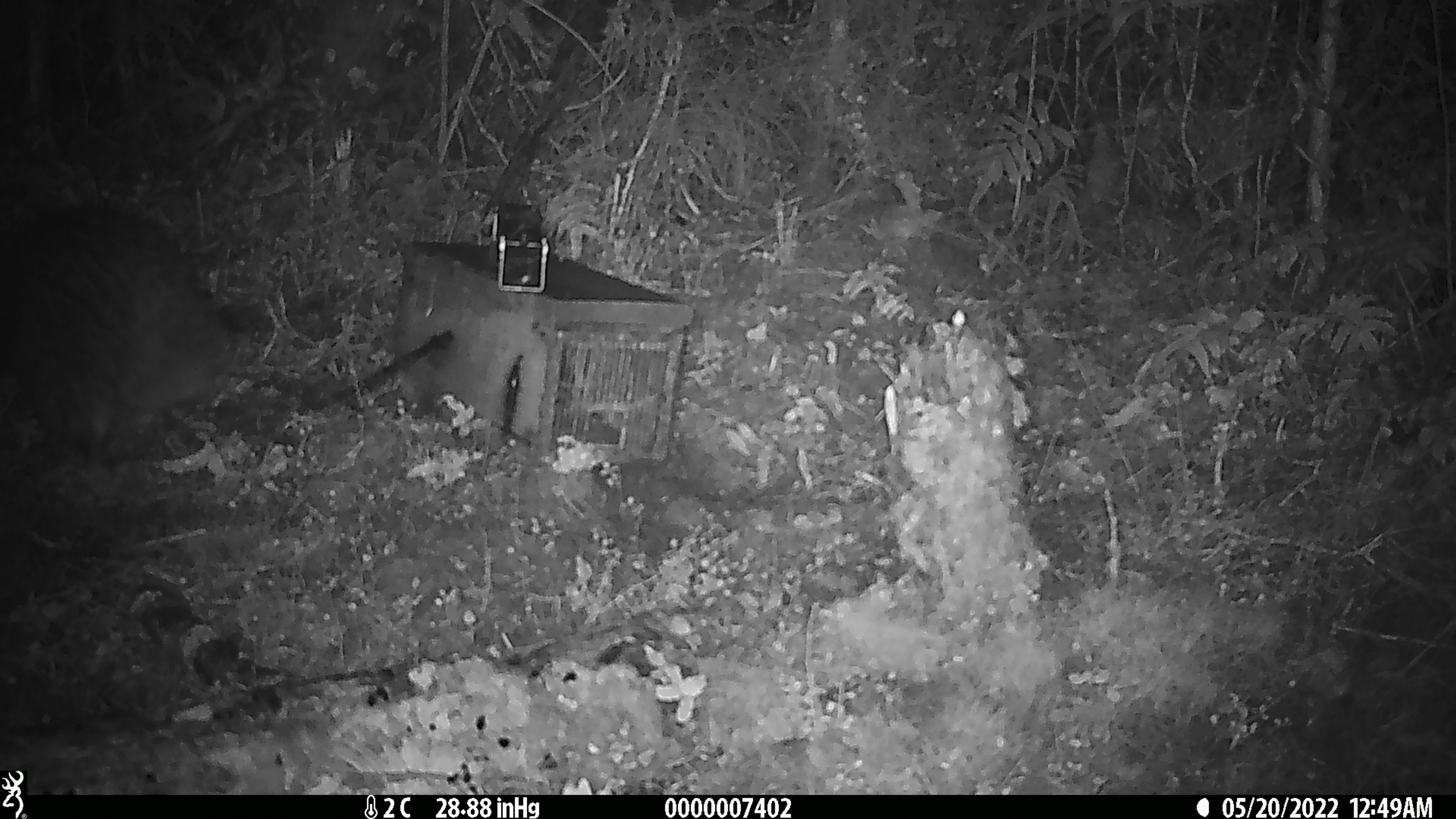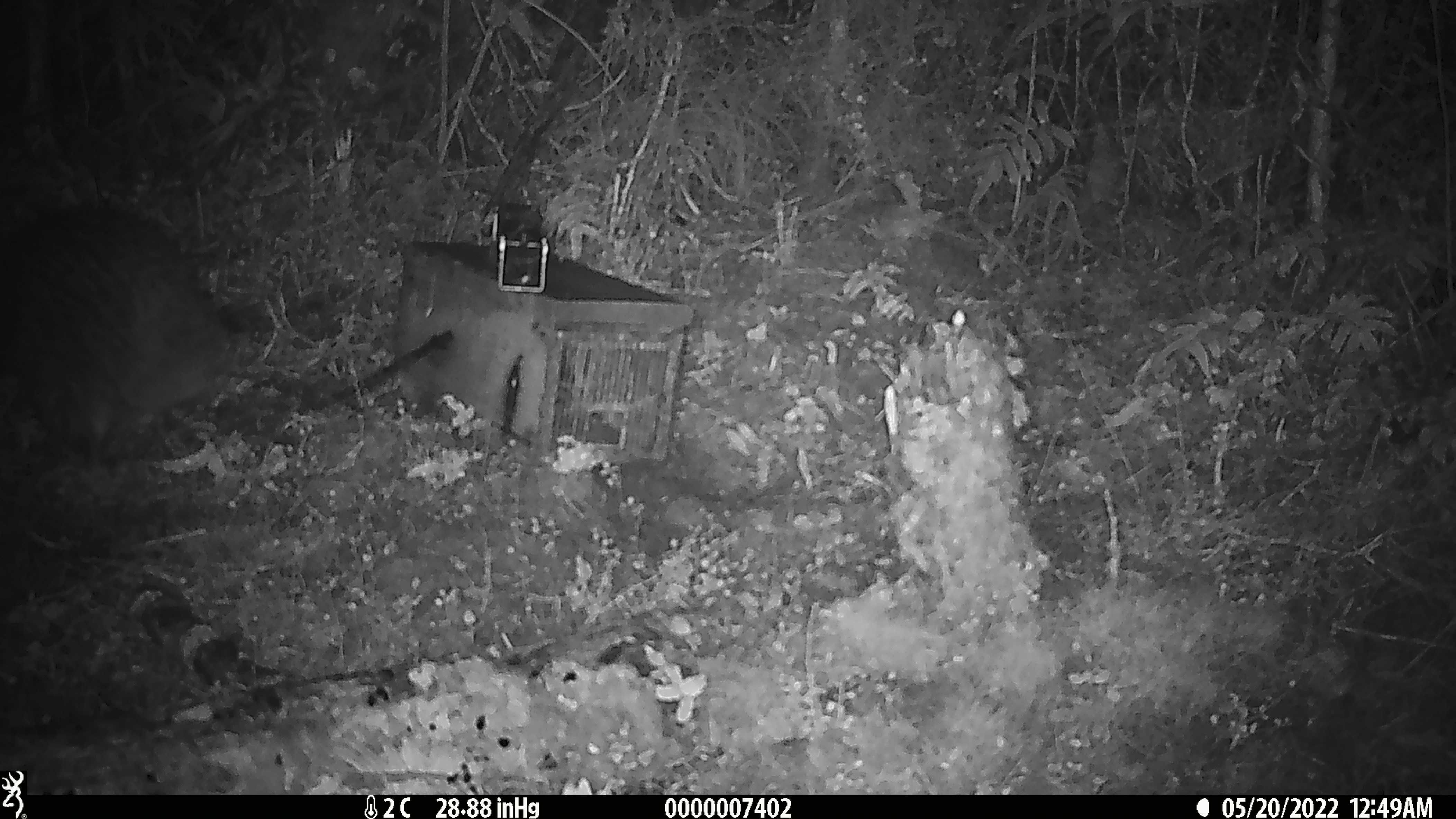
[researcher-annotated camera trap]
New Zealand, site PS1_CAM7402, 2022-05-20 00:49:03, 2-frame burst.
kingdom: Animalia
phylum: Chordata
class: Aves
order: Apterygiformes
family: Apterygidae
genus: Apteryx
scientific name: Apteryx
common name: kiwi